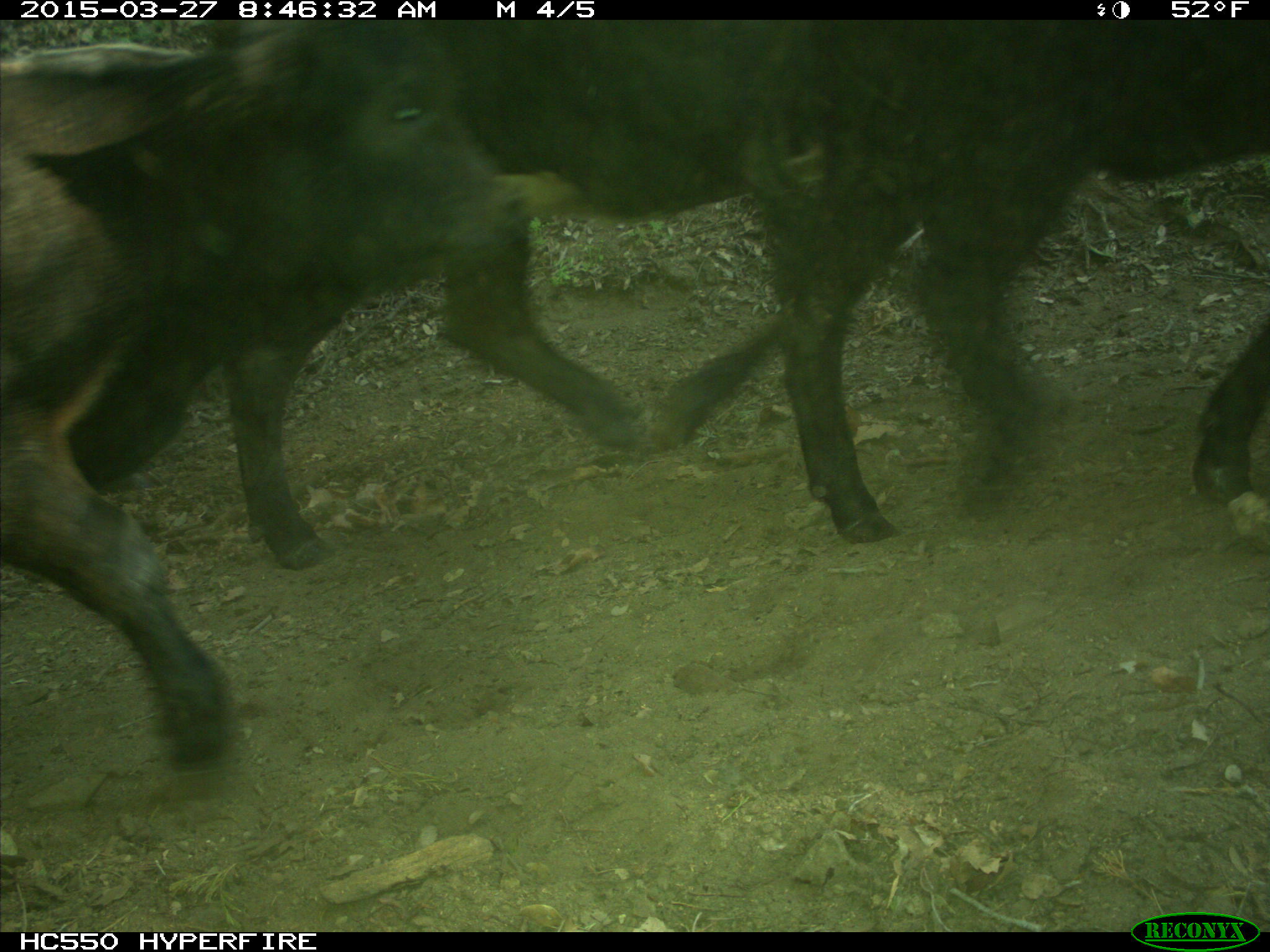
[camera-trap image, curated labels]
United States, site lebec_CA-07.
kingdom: Animalia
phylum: Chordata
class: Mammalia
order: Artiodactyla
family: Bovidae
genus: Bos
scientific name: Bos taurus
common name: domestic cow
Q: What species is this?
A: Bos taurus (domestic cow).